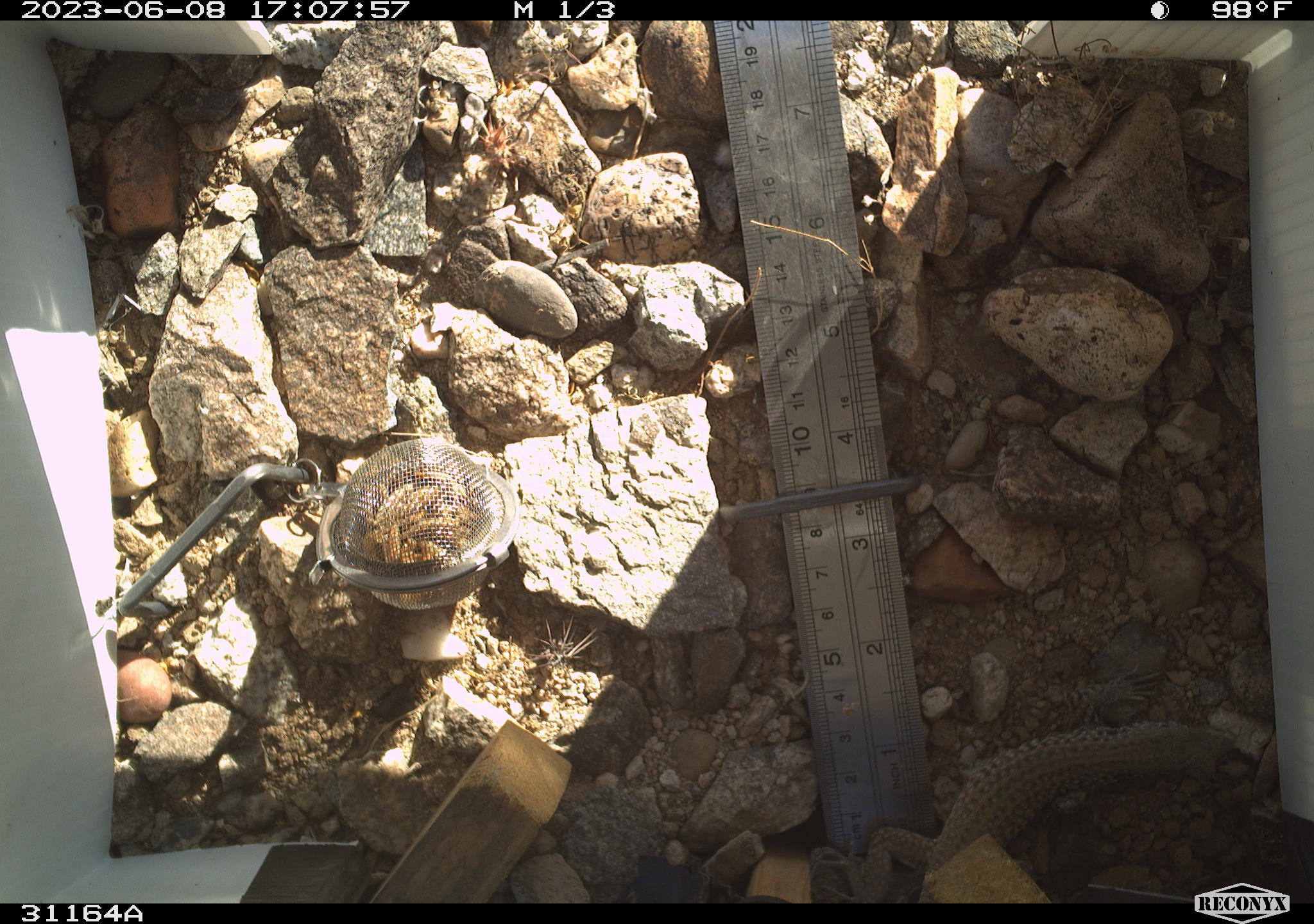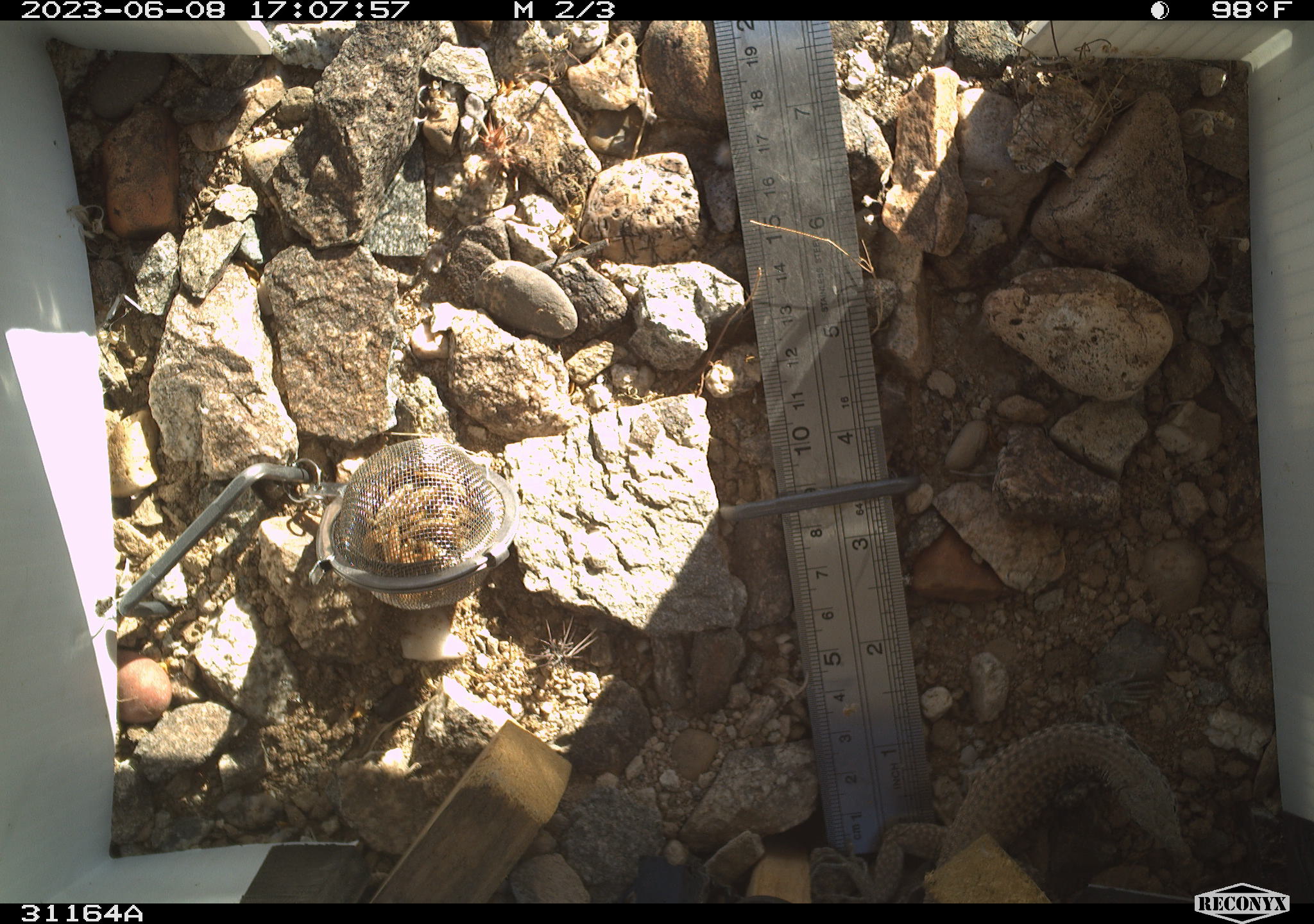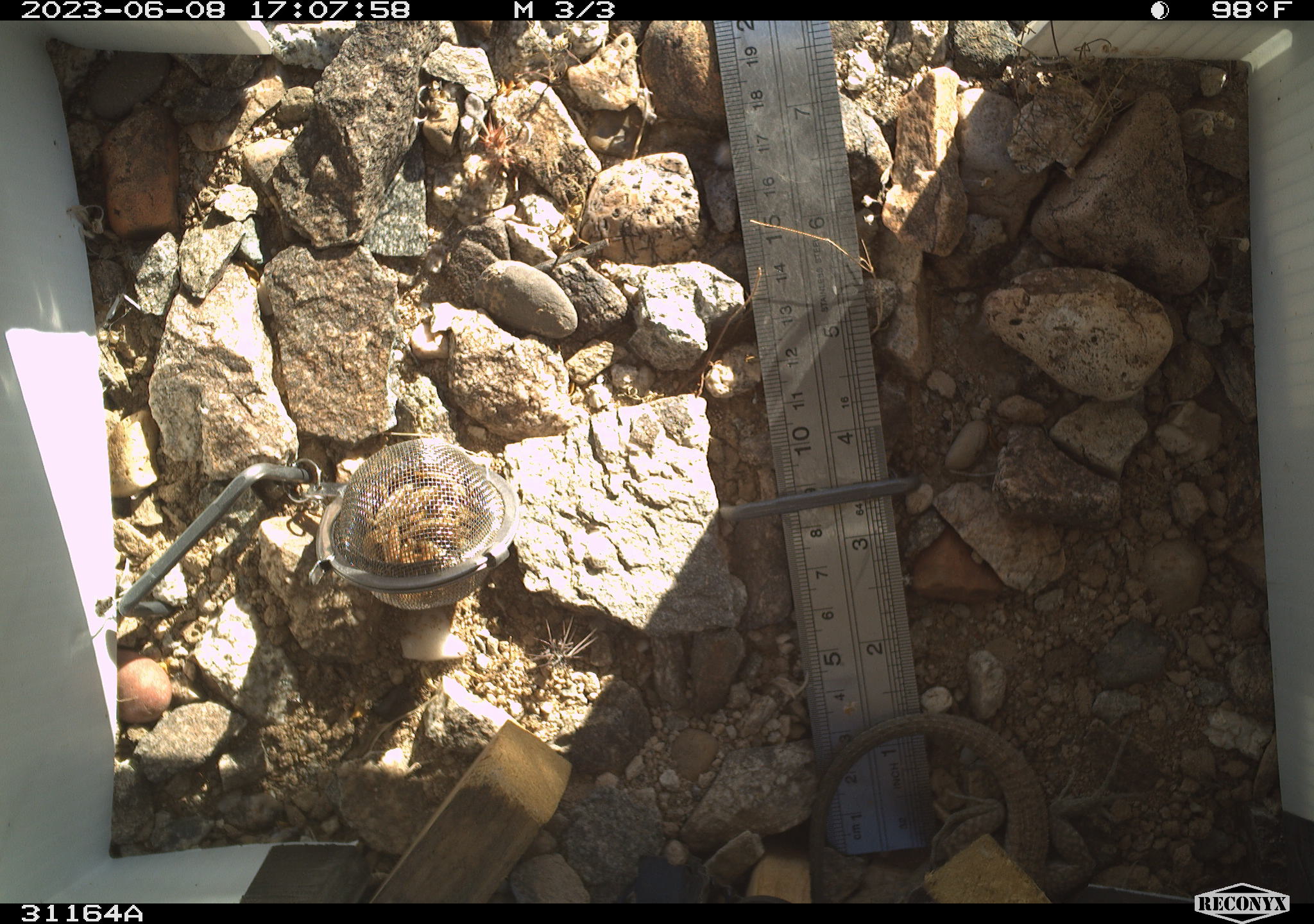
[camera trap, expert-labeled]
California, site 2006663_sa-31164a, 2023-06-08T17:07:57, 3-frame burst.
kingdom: Animalia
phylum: Chordata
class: Reptilia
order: Squamata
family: Teiidae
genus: Aspidoscelis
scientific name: Aspidoscelis tigris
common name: western whiptail